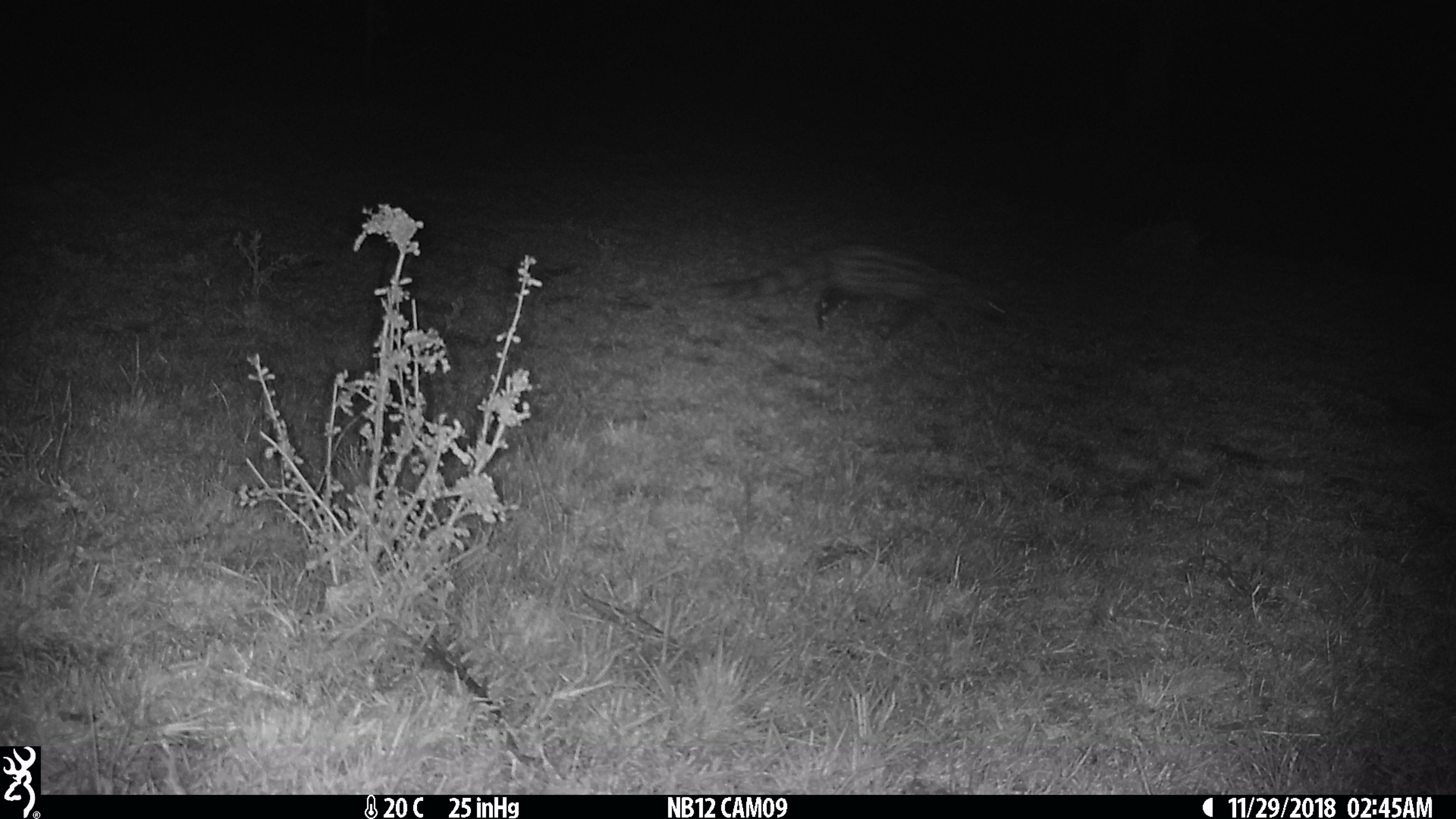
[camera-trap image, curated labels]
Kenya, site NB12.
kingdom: Animalia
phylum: Chordata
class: Mammalia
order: Carnivora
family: Viverridae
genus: Genetta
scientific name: Genetta genetta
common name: genet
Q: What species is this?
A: Genet (Genetta genetta).